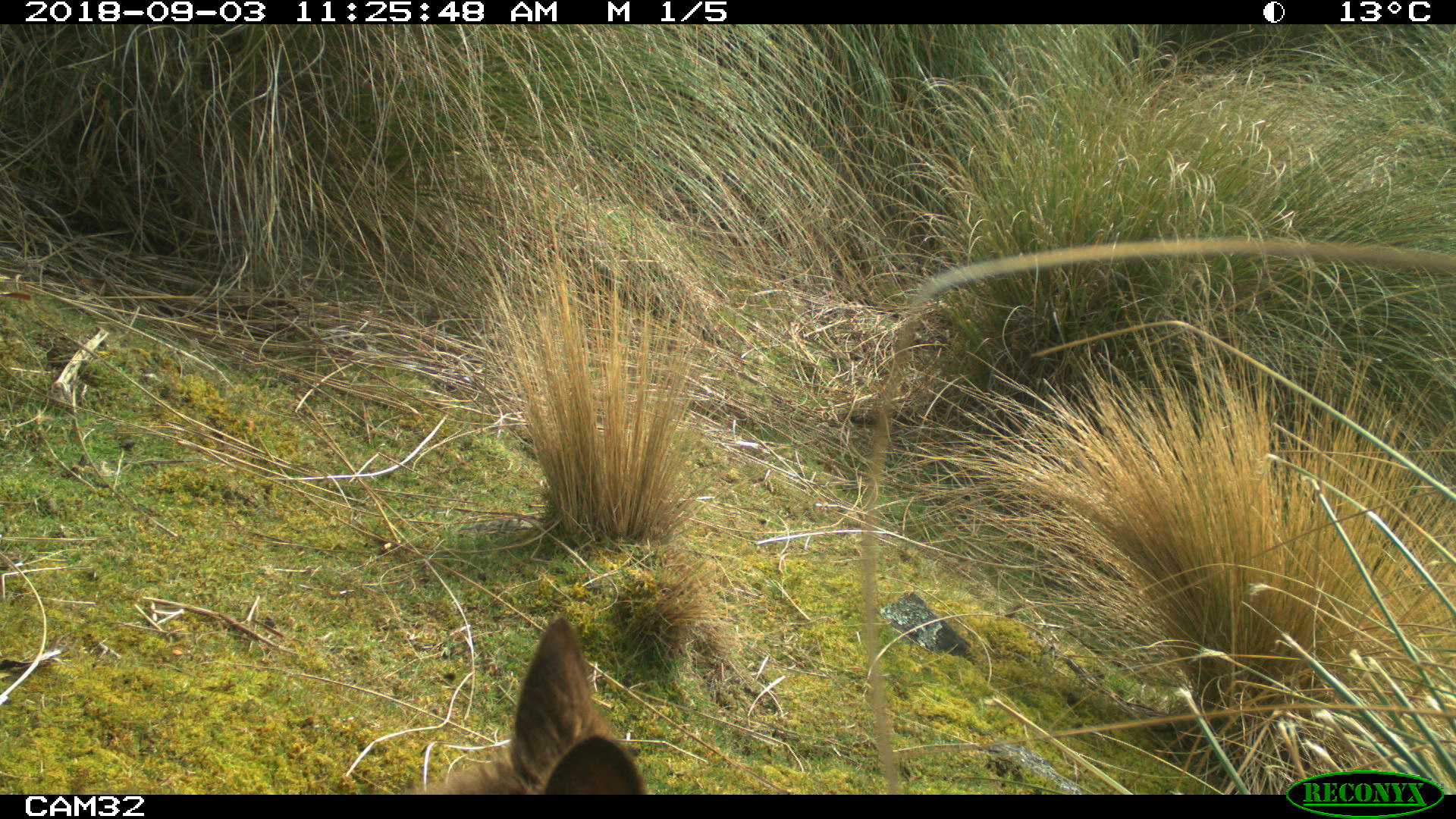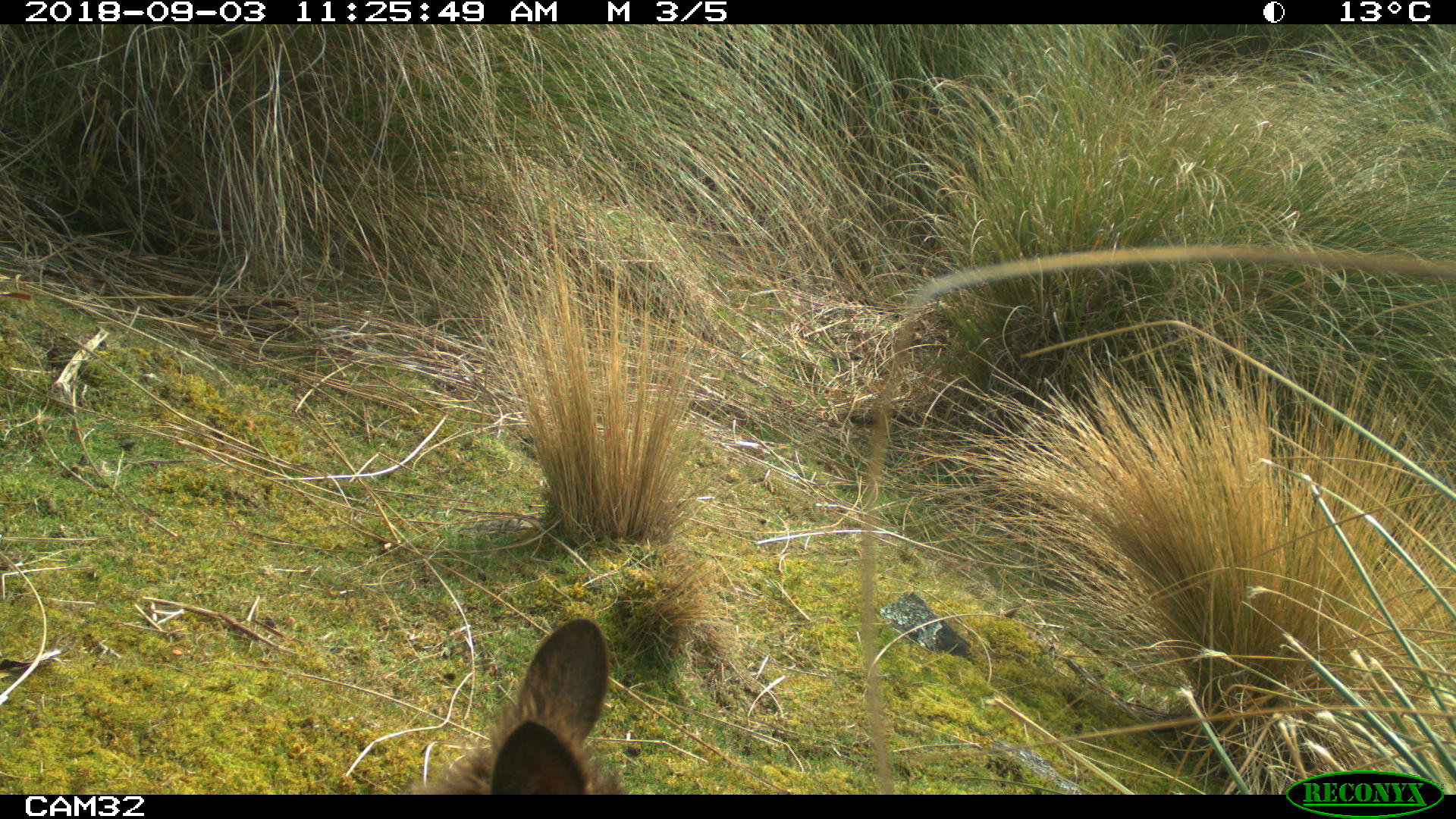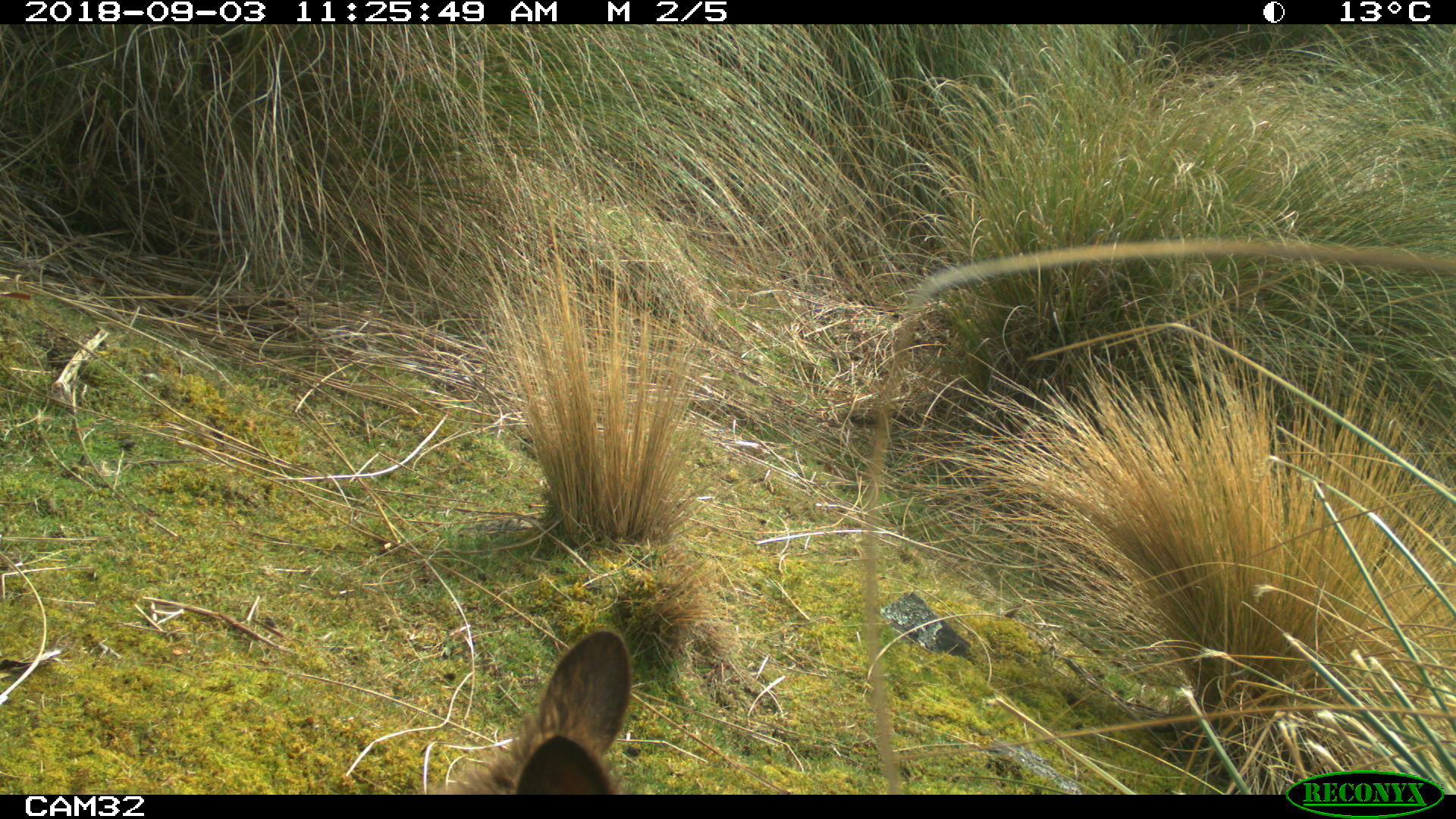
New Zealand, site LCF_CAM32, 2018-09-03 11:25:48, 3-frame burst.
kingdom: Animalia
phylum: Chordata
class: Mammalia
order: Diprotodontia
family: Macropodidae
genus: Notamacropus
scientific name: Notamacropus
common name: wallaby